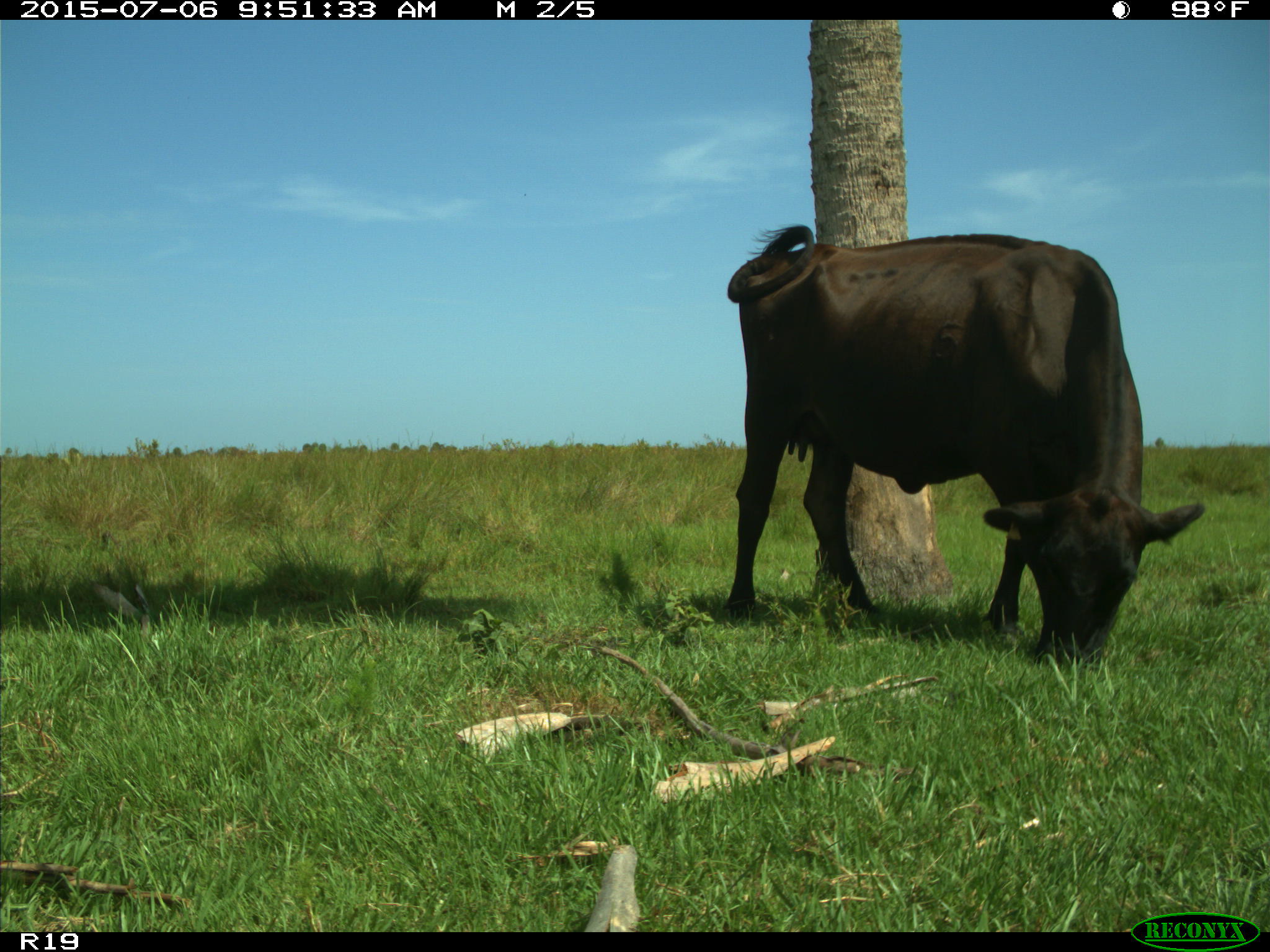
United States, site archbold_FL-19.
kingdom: Animalia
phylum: Chordata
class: Mammalia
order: Artiodactyla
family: Bovidae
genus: Bos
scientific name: Bos taurus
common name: domestic cow